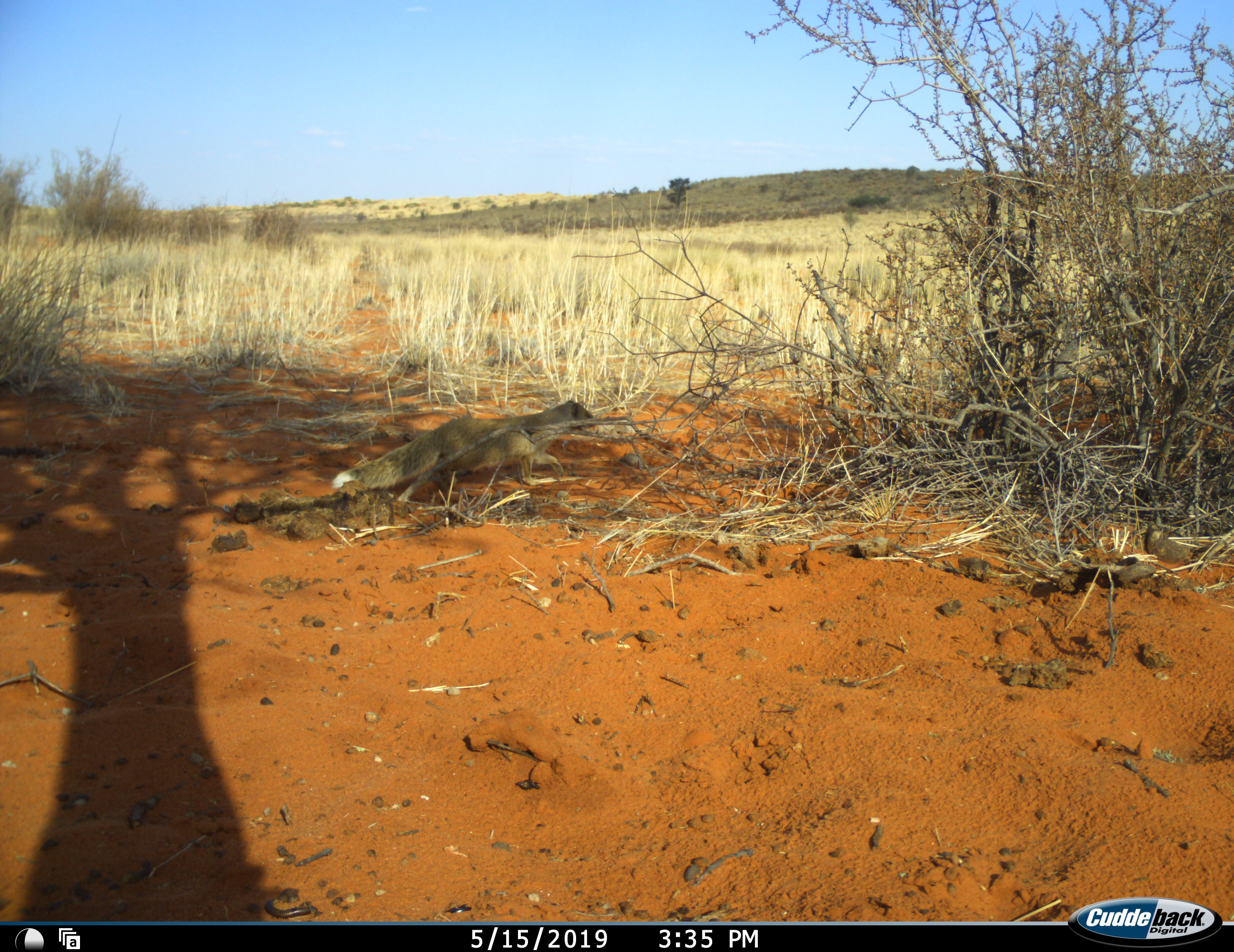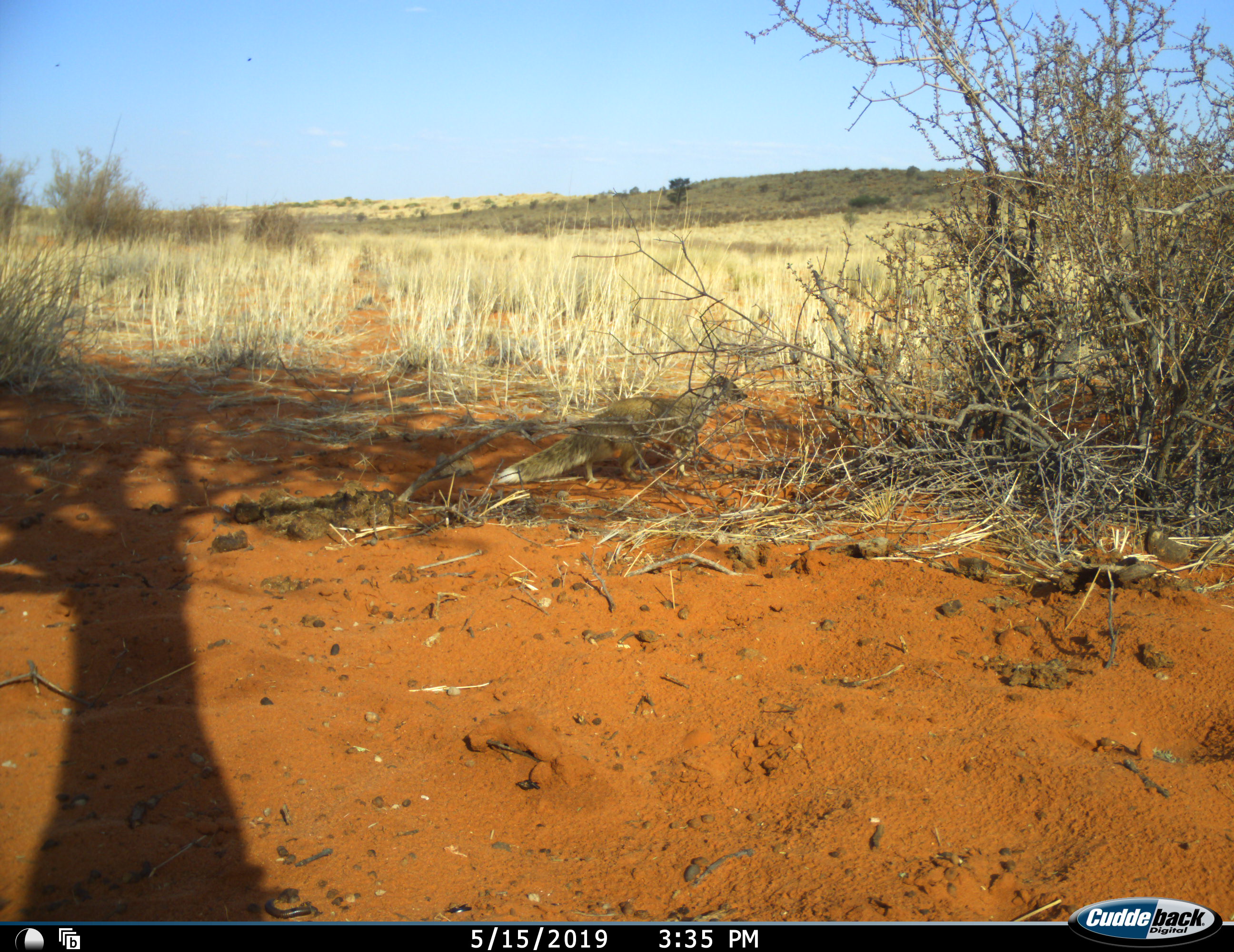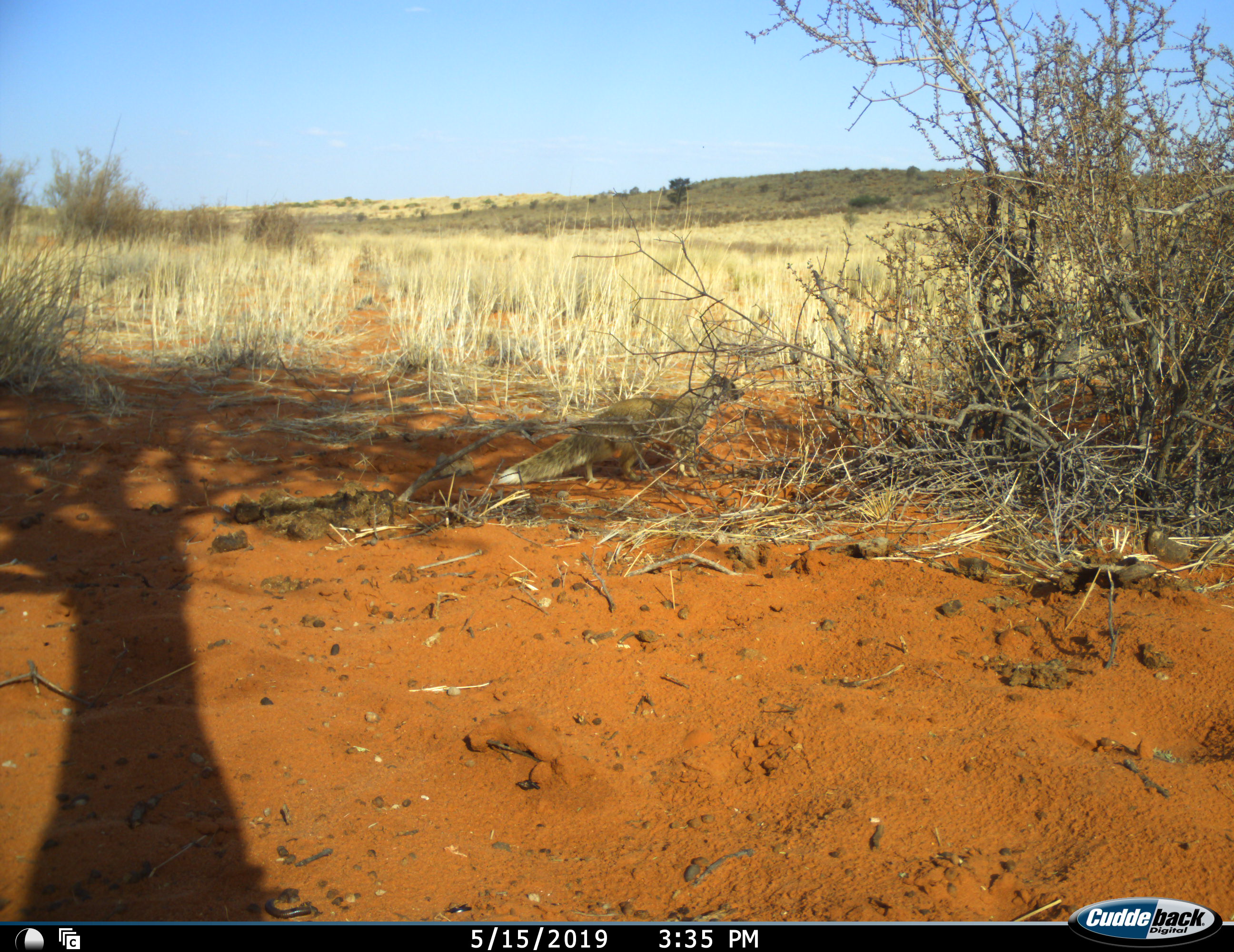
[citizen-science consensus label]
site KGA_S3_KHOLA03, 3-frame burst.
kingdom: Animalia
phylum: Chordata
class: Mammalia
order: Carnivora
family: Herpestidae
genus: Cynictis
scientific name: Cynictis penicillata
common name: yellow mongoose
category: mongooseyellow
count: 1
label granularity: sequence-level